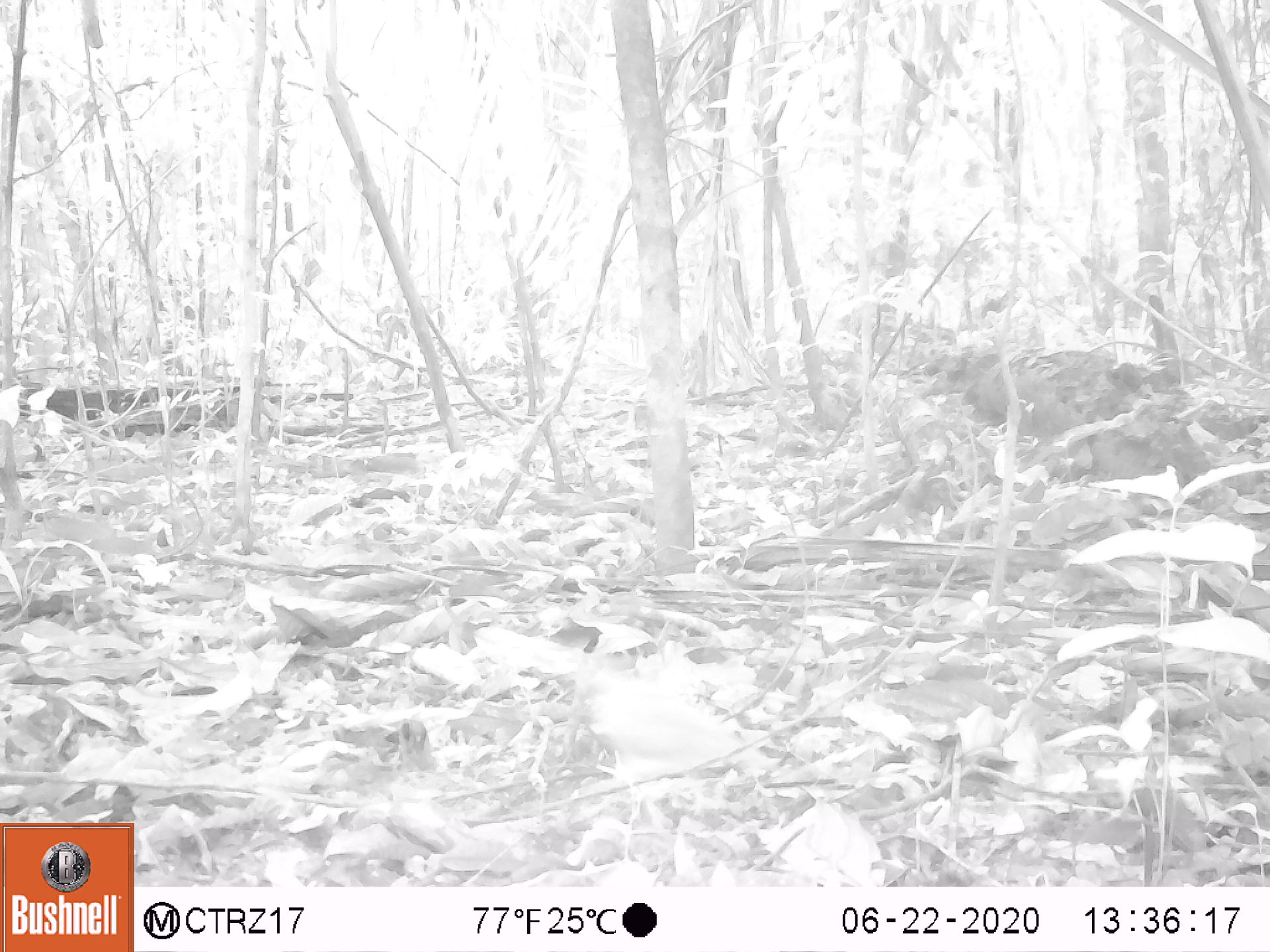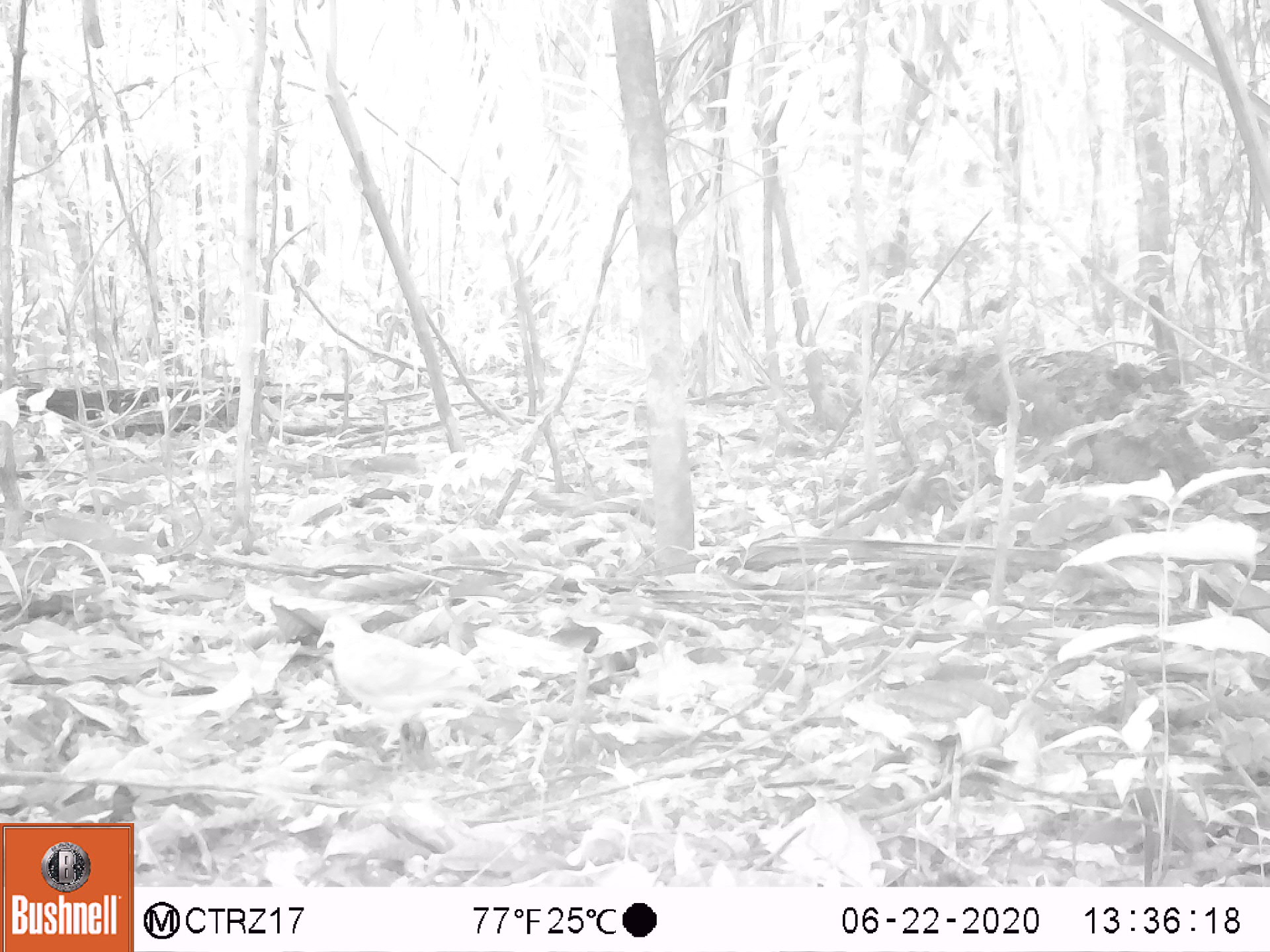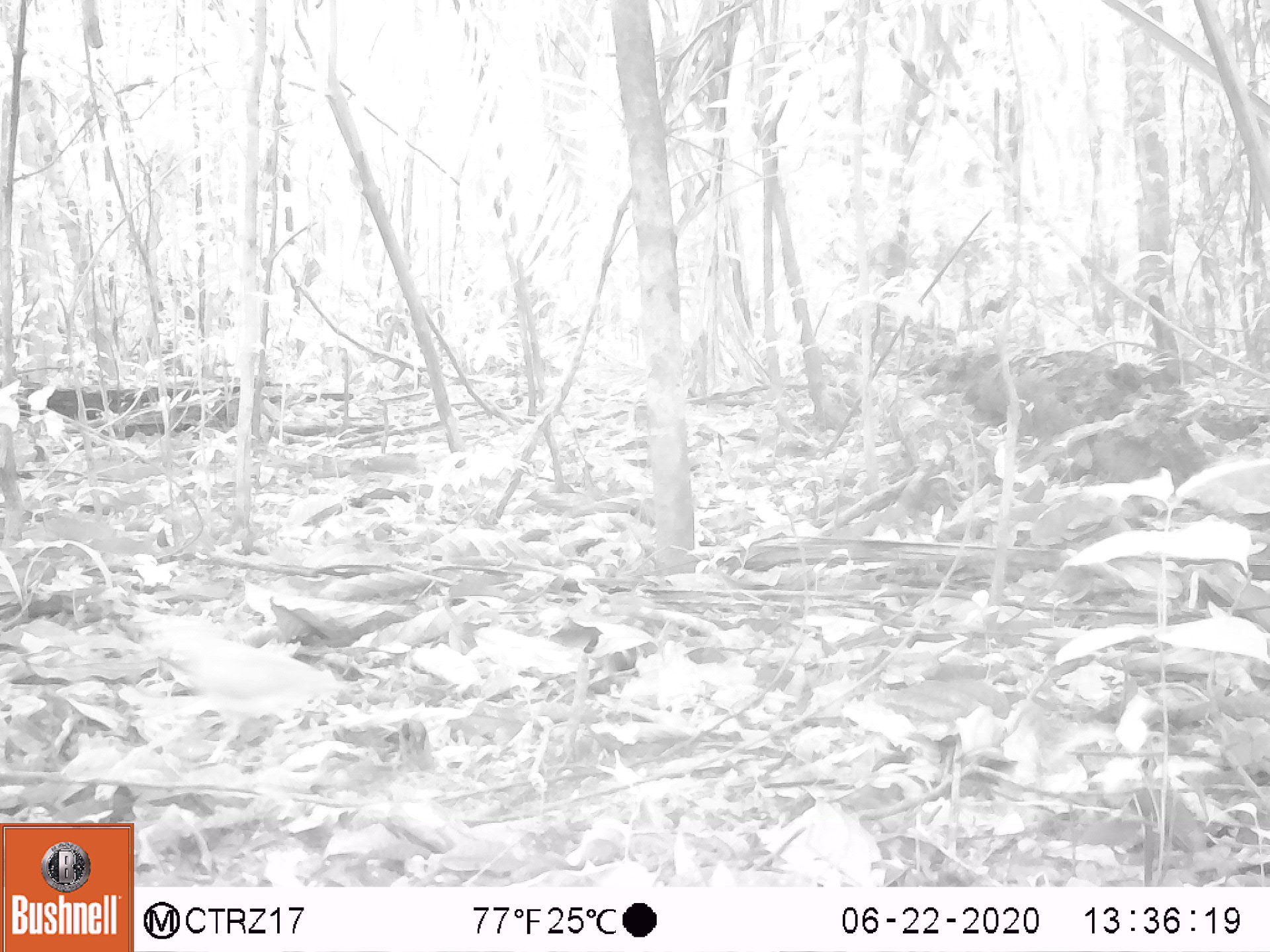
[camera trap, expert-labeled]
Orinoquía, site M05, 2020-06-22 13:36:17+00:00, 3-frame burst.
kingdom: Animalia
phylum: Chordata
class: Aves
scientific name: Aves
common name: bird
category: unknown bird